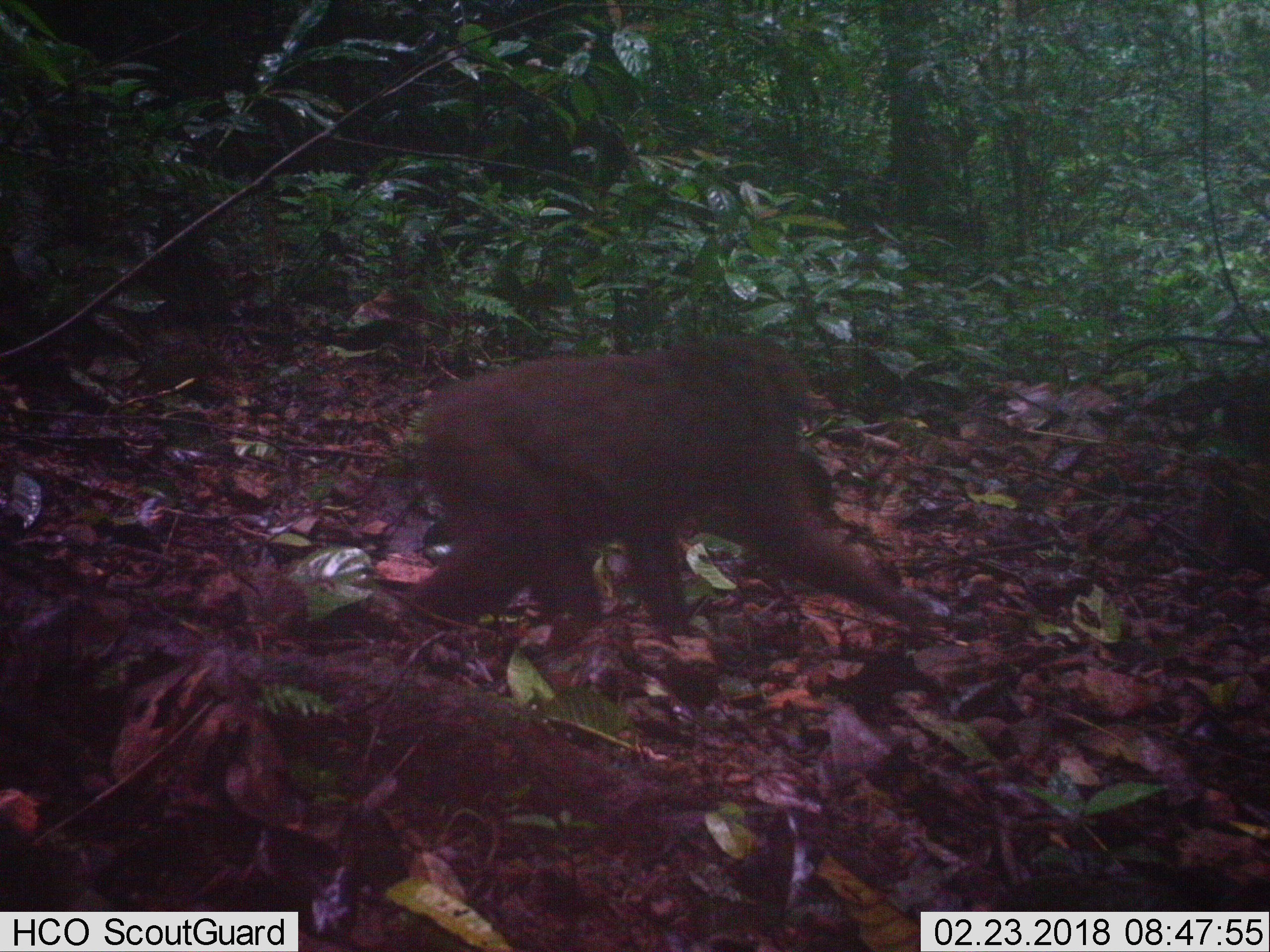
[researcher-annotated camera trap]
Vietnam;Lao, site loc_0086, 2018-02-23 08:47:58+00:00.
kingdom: Animalia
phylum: Chordata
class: Mammalia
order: Primates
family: Cercopithecidae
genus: Macaca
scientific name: Macaca arctoides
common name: stump-tailed macaque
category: stump tailed macaque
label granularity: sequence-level